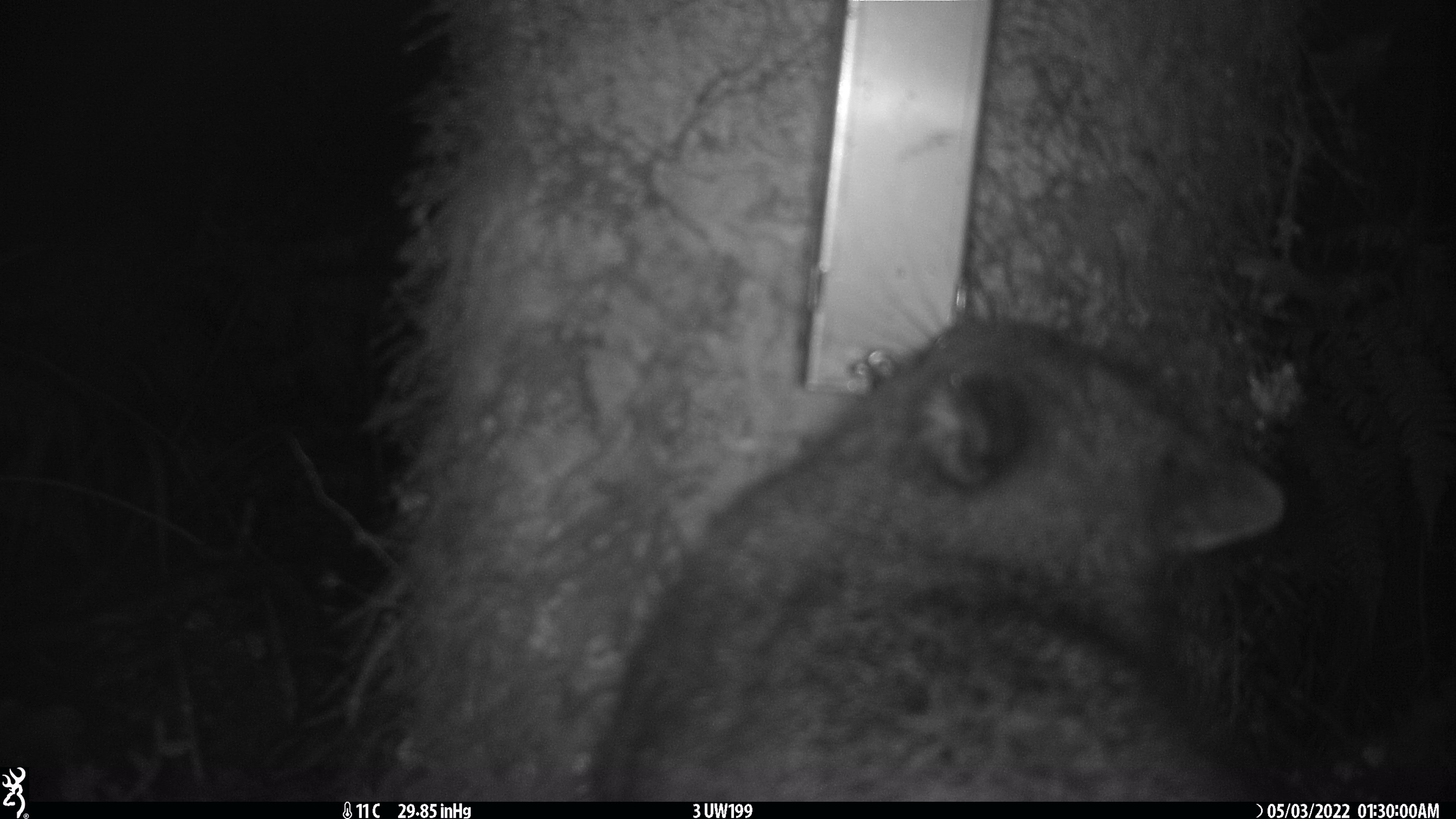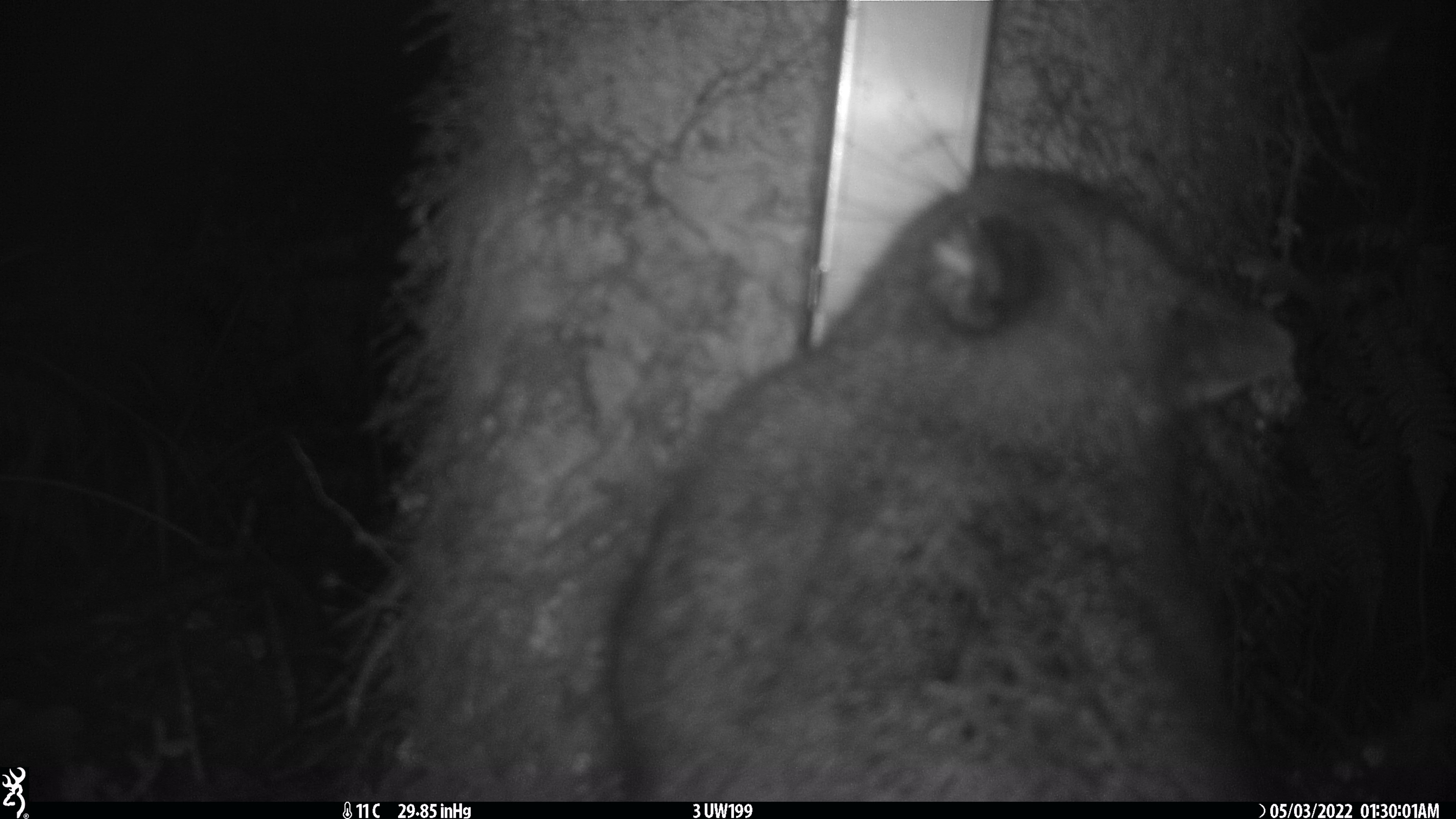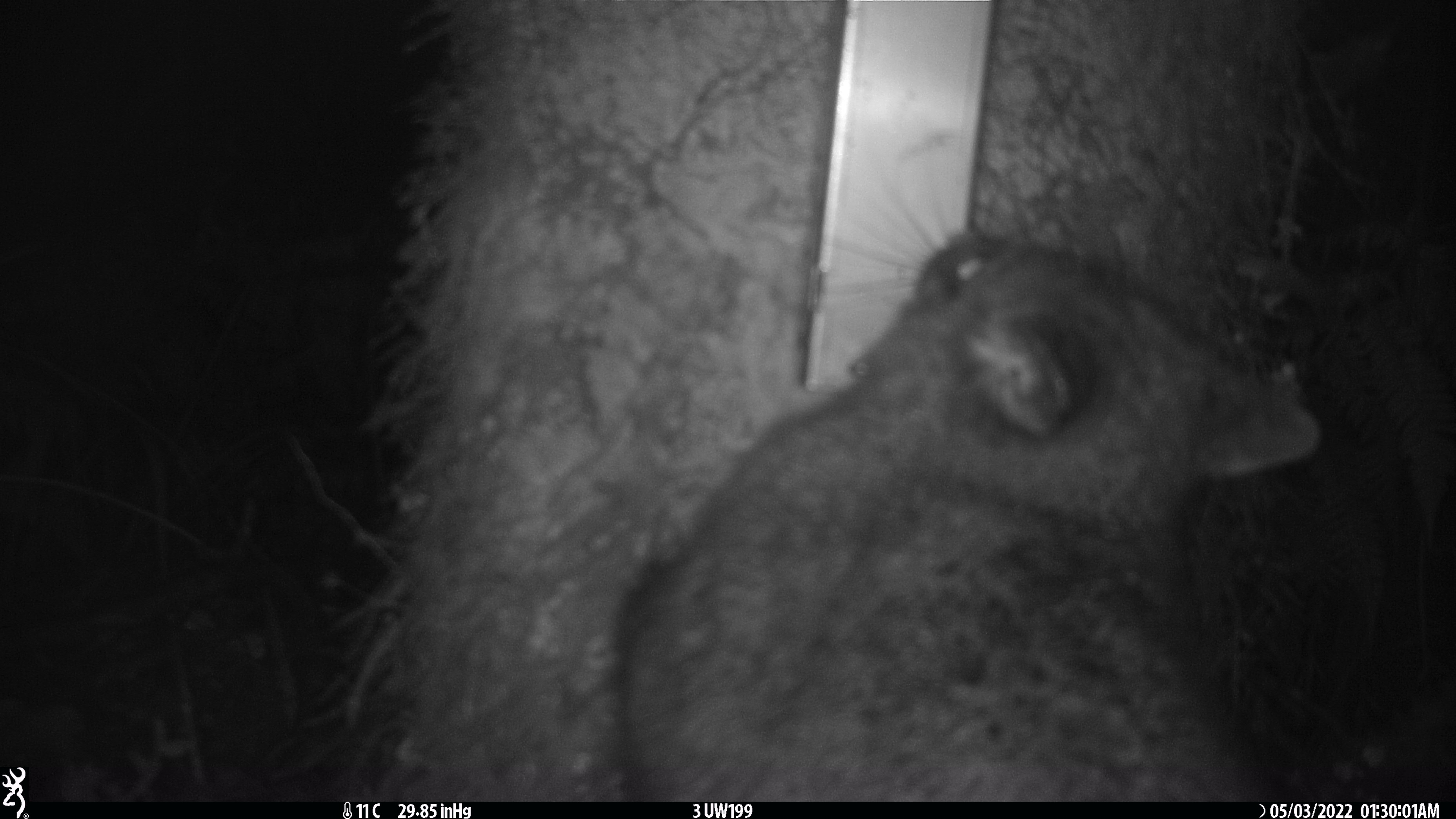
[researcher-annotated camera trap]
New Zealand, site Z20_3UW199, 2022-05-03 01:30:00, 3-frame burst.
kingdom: Animalia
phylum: Chordata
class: Mammalia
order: Diprotodontia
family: Phalangeridae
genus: Trichosurus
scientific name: Trichosurus vulpecula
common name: common brushtail possum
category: possum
Possum (common brushtail possum) (Trichosurus vulpecula).